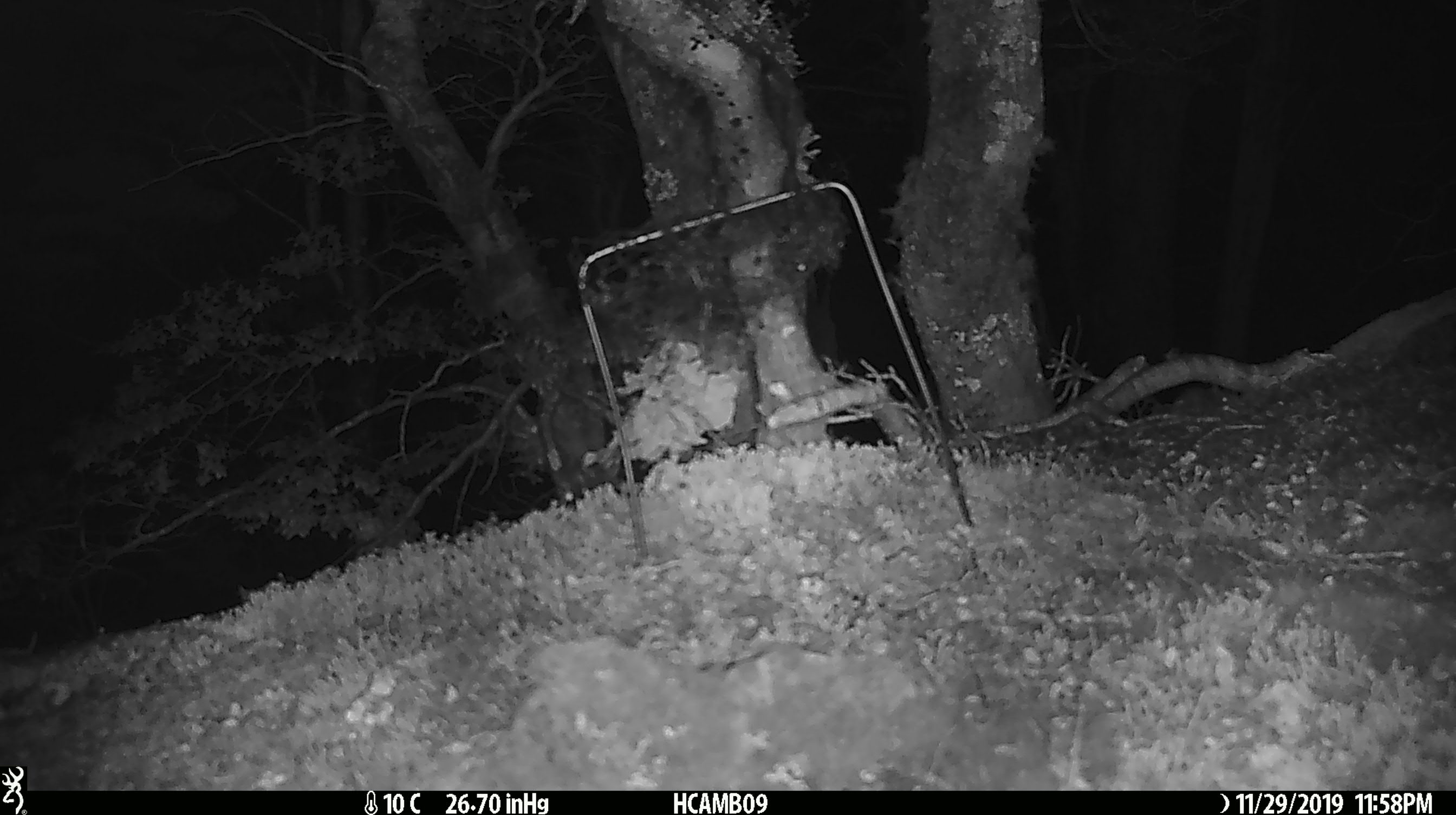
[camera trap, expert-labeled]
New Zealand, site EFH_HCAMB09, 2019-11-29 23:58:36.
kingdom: Animalia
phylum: Chordata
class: Mammalia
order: Rodentia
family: Muridae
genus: Mus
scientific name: Mus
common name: mouse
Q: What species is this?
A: Mouse (Mus).